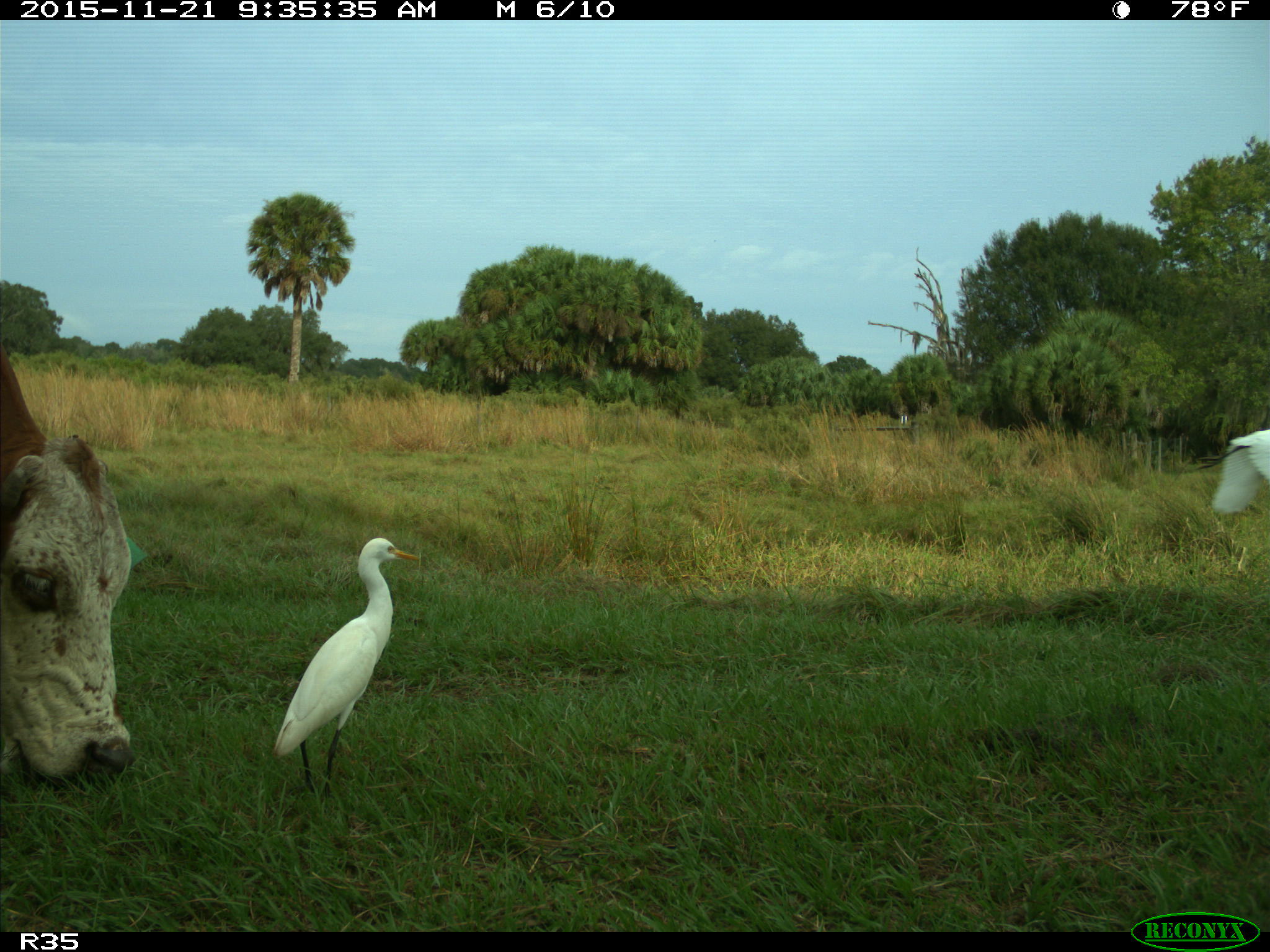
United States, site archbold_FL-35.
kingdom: Animalia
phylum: Chordata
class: Mammalia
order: Artiodactyla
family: Bovidae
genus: Bos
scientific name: Bos taurus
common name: domestic cow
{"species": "Bos taurus (domestic cow)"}